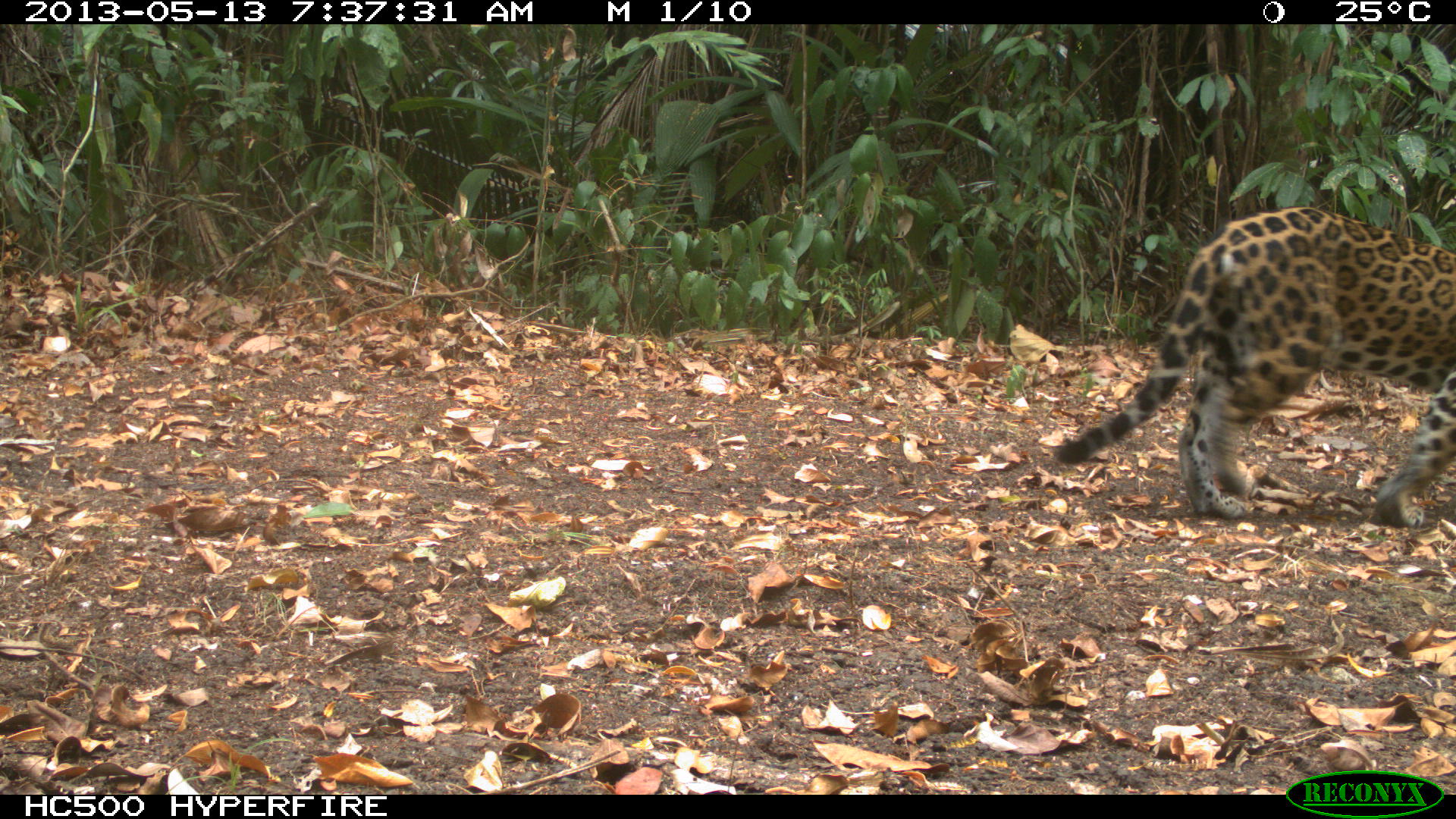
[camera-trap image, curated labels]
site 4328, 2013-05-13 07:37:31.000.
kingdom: Animalia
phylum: Chordata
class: Mammalia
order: Carnivora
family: Felidae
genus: Panthera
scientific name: Panthera onca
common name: jaguar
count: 1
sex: female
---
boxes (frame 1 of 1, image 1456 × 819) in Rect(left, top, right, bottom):
panthera onca: Rect(1054, 205, 1456, 525)